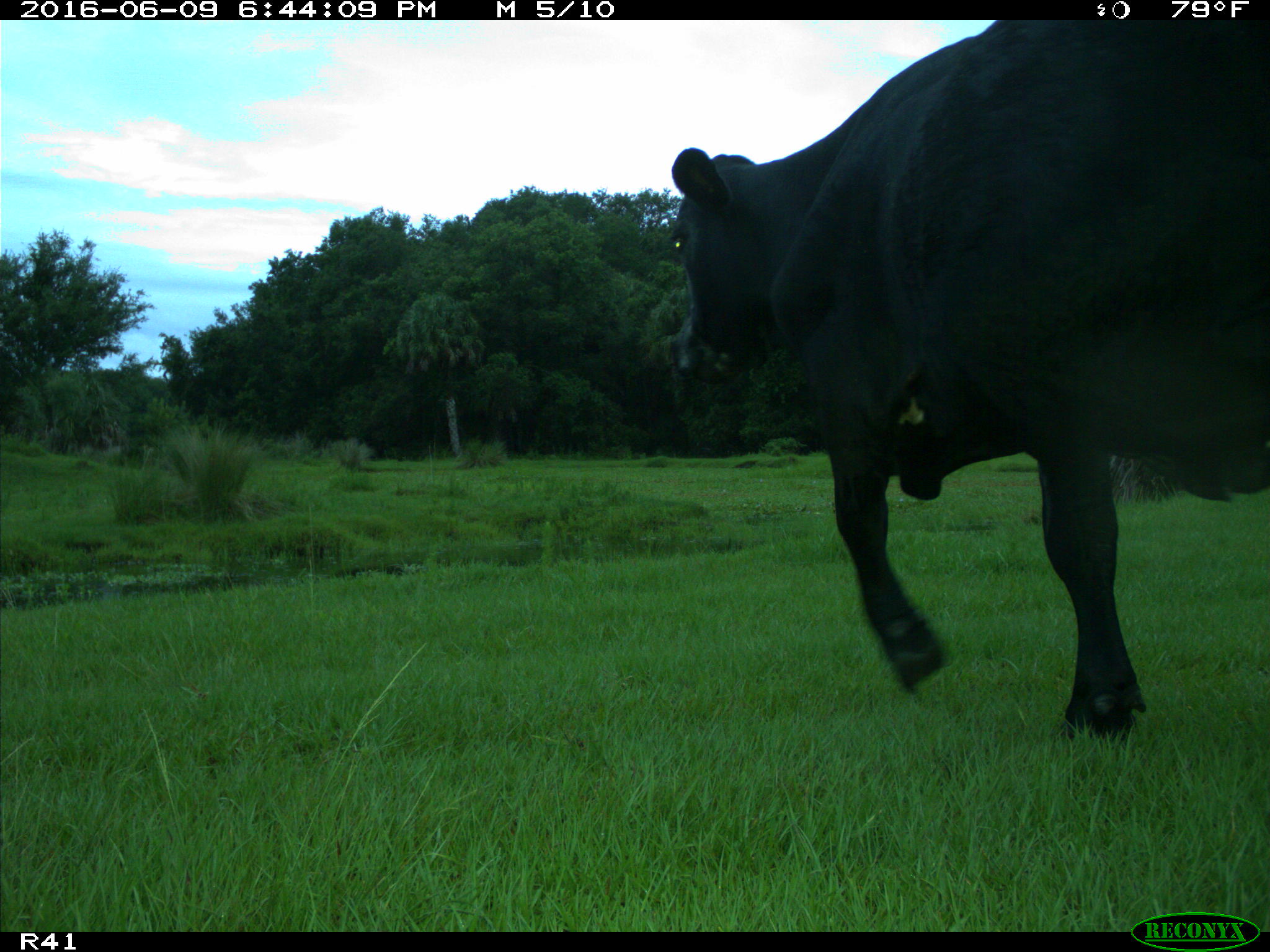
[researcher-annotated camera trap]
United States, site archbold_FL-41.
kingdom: Animalia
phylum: Chordata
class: Mammalia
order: Artiodactyla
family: Bovidae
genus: Bos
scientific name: Bos taurus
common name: domestic cow